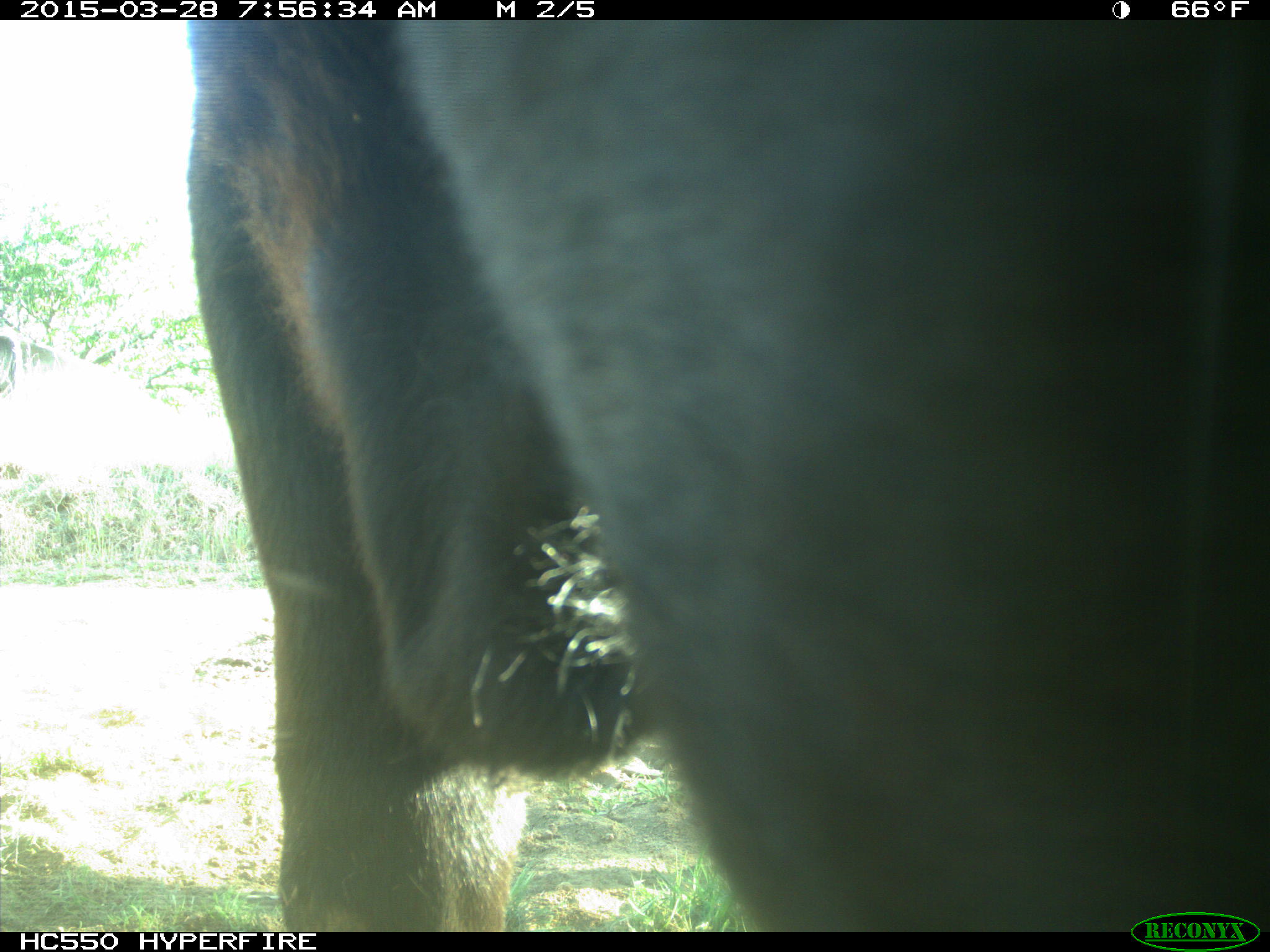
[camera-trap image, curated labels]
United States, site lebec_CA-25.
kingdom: Animalia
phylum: Chordata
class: Mammalia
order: Artiodactyla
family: Bovidae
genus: Bos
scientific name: Bos taurus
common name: domestic cow